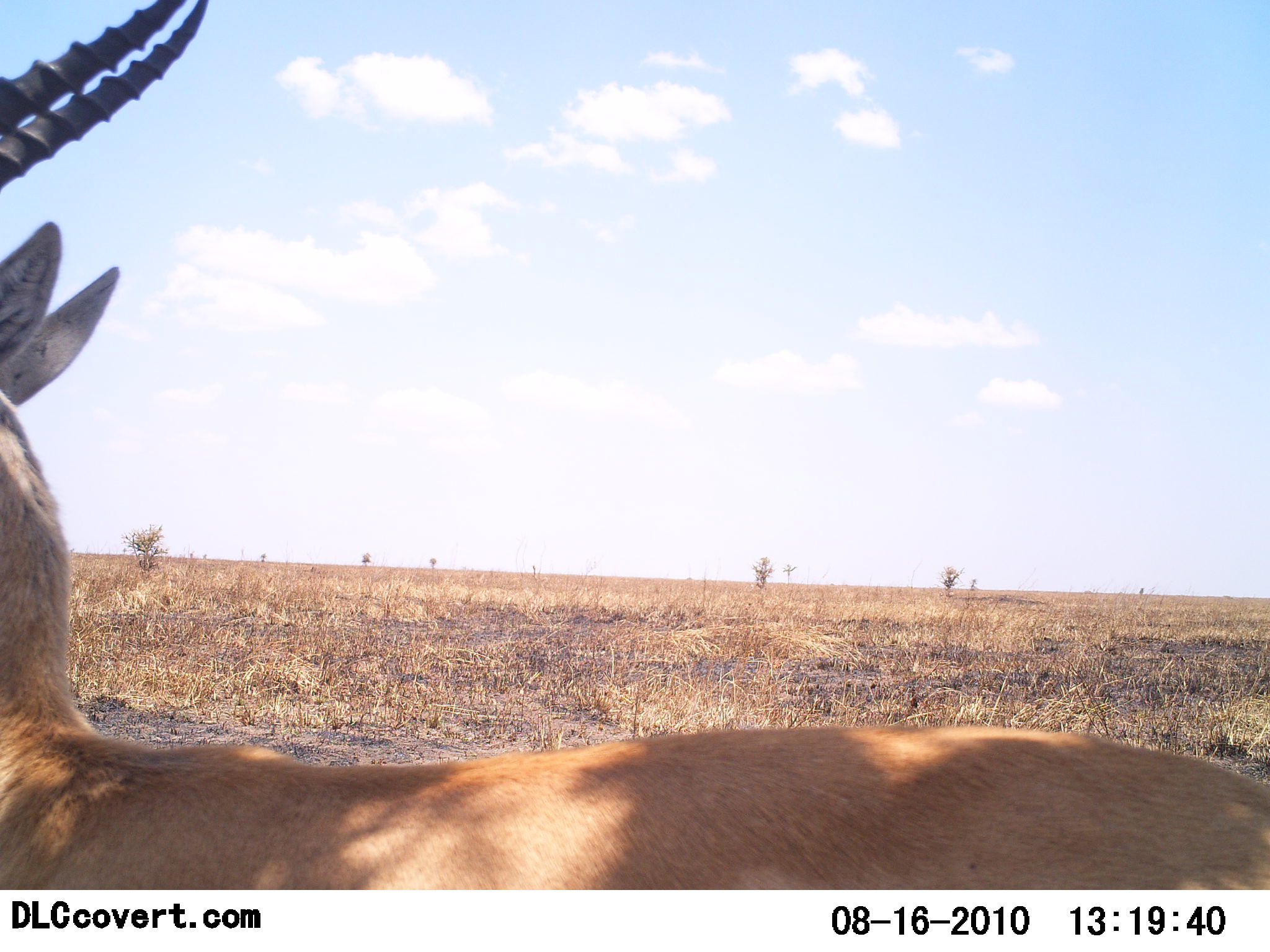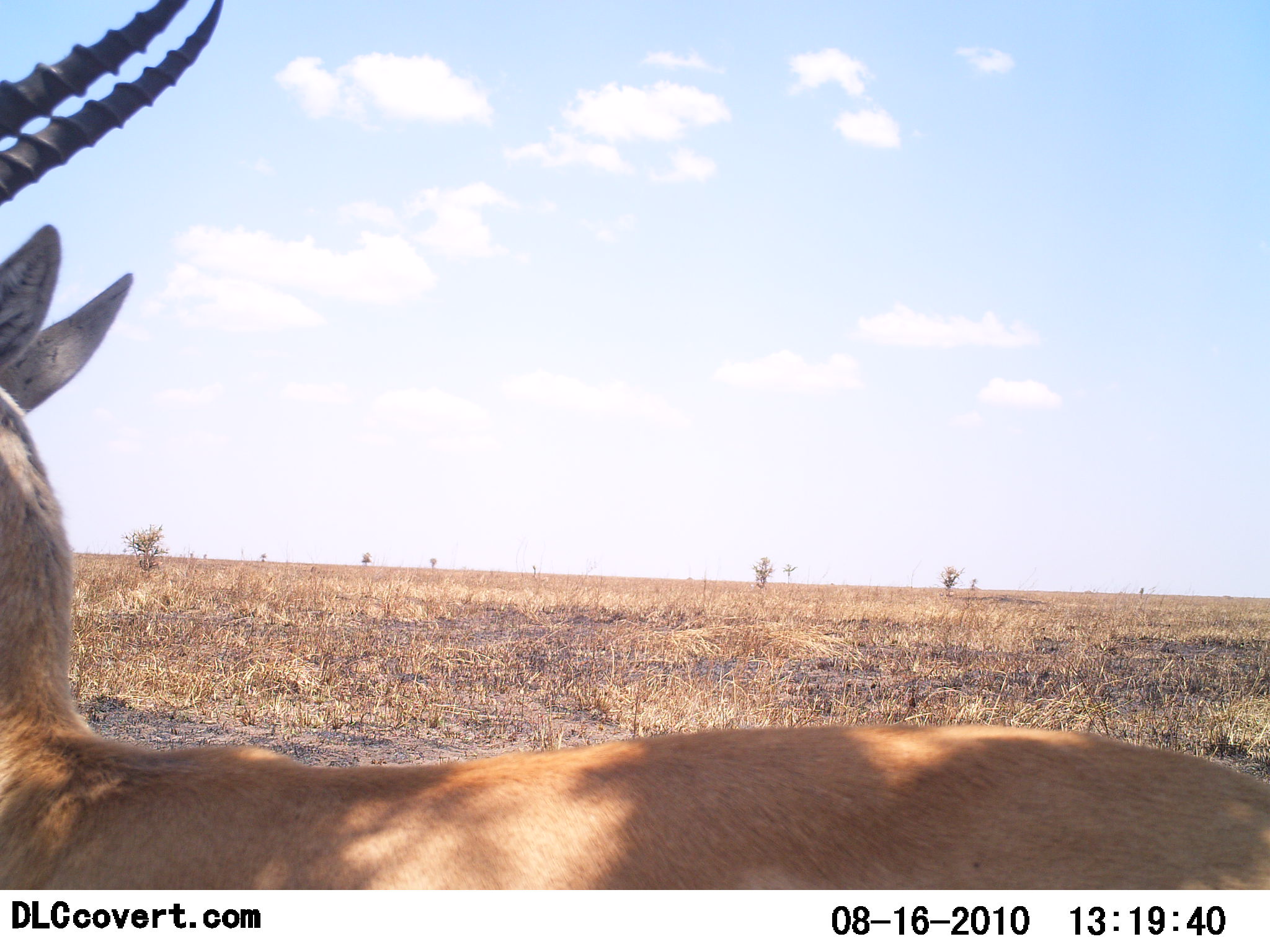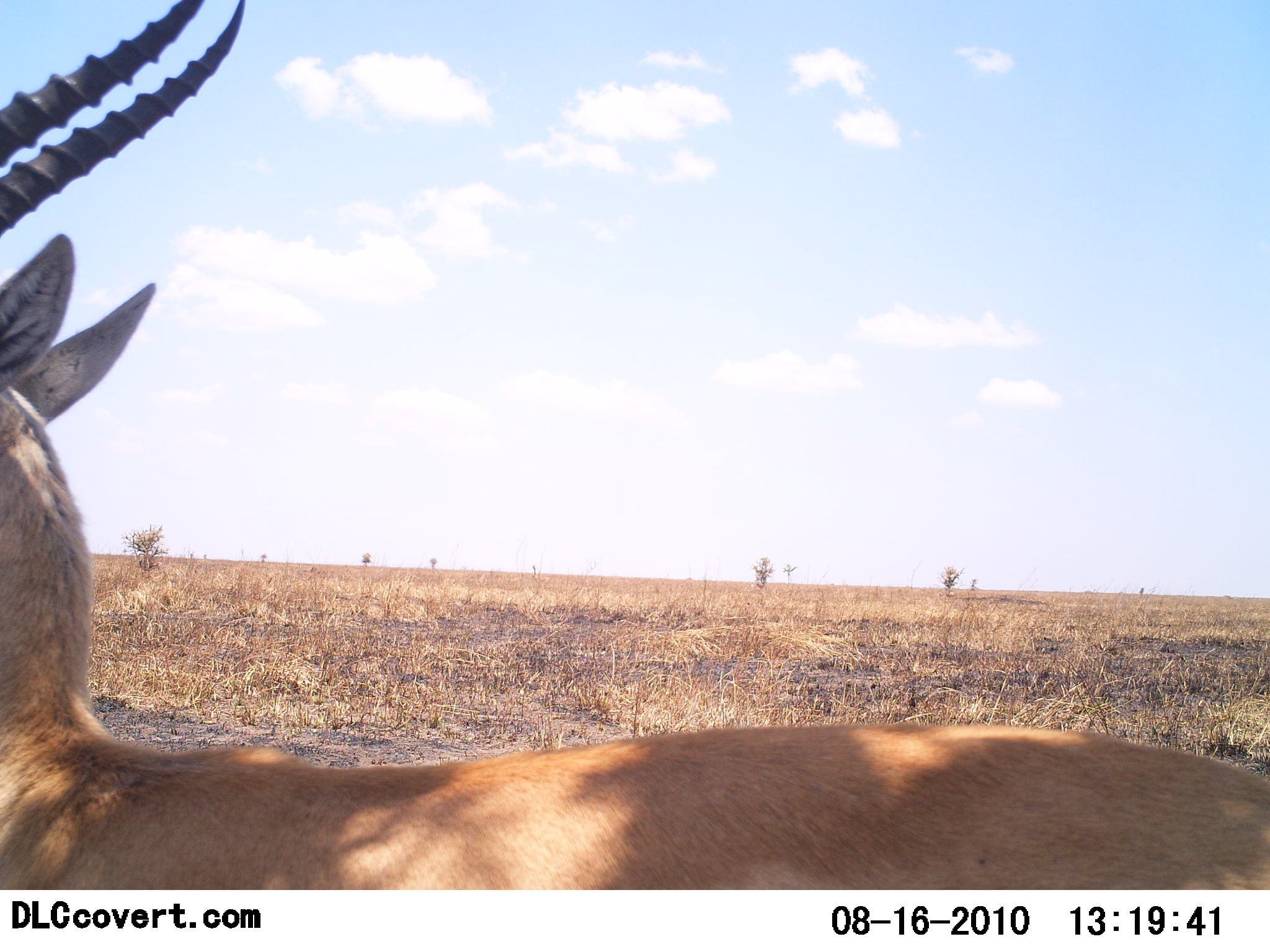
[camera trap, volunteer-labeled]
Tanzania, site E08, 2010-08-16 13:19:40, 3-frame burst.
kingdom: Animalia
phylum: Chordata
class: Mammalia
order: Artiodactyla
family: Bovidae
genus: Eudorcas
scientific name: Eudorcas thomsonii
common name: thomson's gazelle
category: gazellethomsons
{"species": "gazellethomsons (thomson's gazelle) (Eudorcas thomsonii)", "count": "1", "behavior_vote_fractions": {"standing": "93%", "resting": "7%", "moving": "0%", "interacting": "0%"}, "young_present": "0%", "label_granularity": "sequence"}